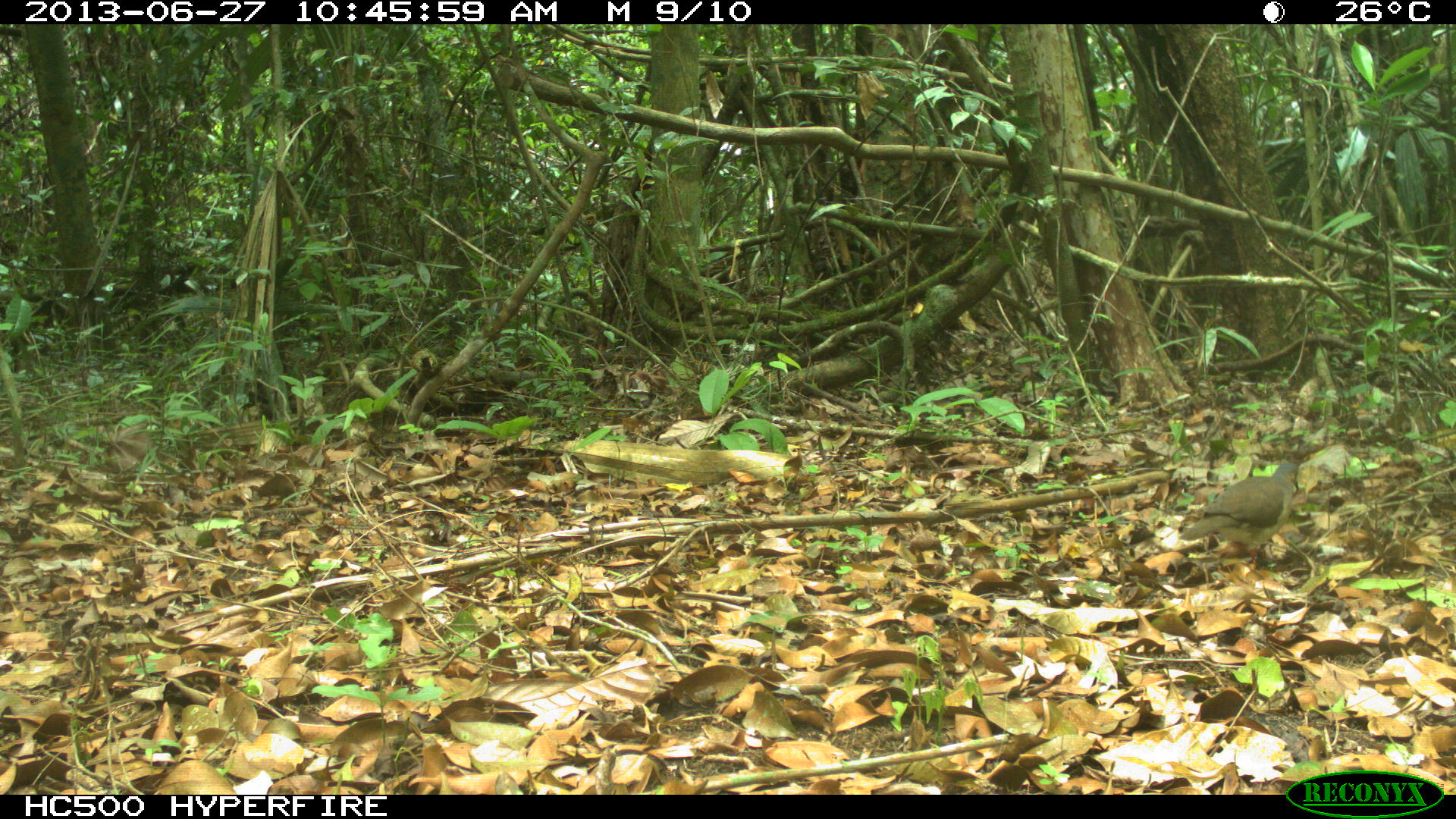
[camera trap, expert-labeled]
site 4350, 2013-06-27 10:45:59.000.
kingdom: Animalia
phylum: Chordata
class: Aves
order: Columbiformes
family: Columbidae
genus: Leptotila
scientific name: Leptotila plumbeiceps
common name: gray-headed dove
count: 1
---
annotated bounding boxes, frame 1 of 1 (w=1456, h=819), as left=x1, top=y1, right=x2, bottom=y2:
leptotila plumbeiceps: left=1173, top=461, right=1299, bottom=572